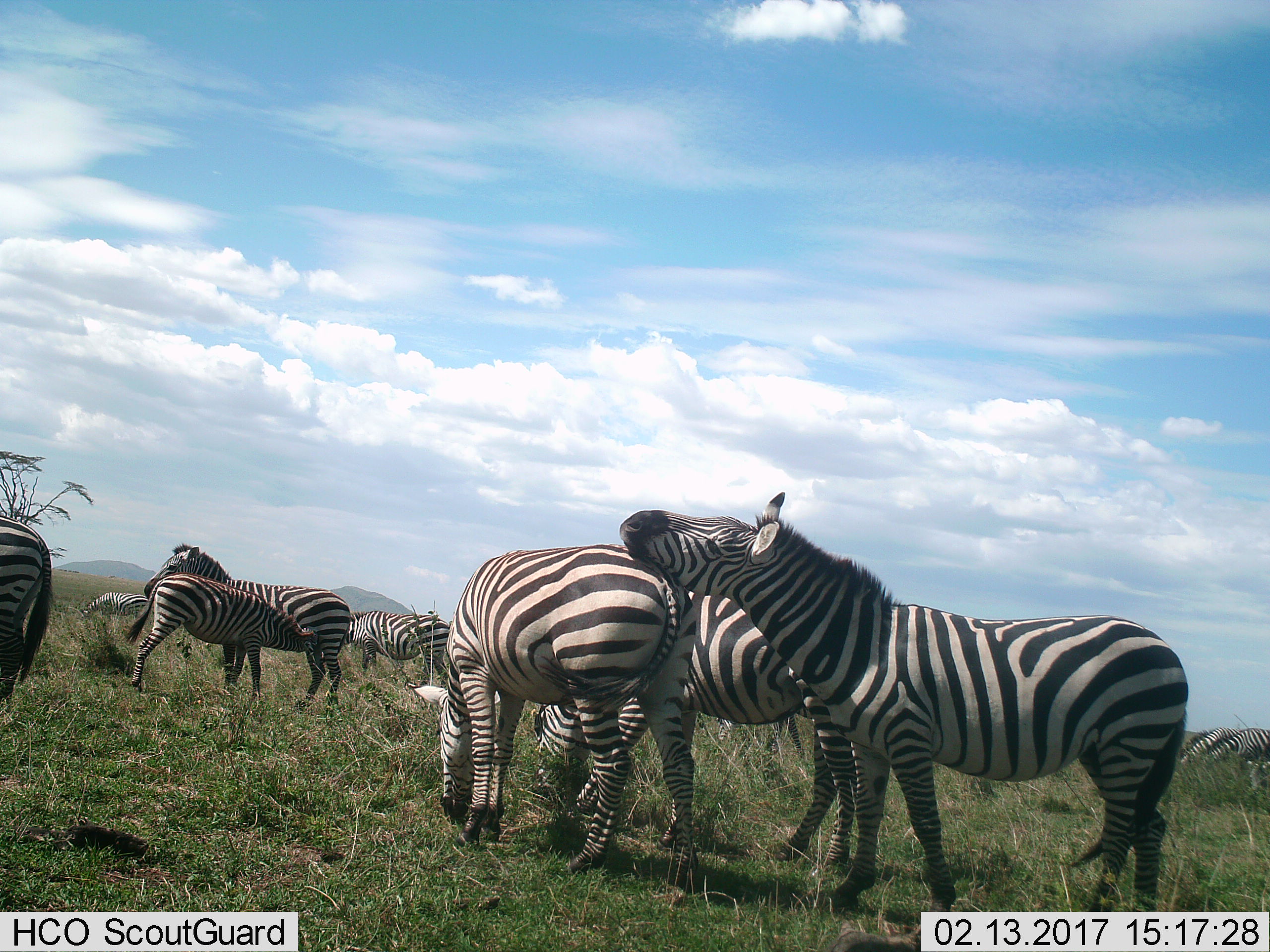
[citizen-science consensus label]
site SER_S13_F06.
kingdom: Animalia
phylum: Chordata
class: Mammalia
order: Perissodactyla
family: Equidae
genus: Equus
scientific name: Equus quagga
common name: plains zebra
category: zebraplains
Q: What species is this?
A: Zebraplains (plains zebra) (Equus quagga).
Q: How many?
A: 10.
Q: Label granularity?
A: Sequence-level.